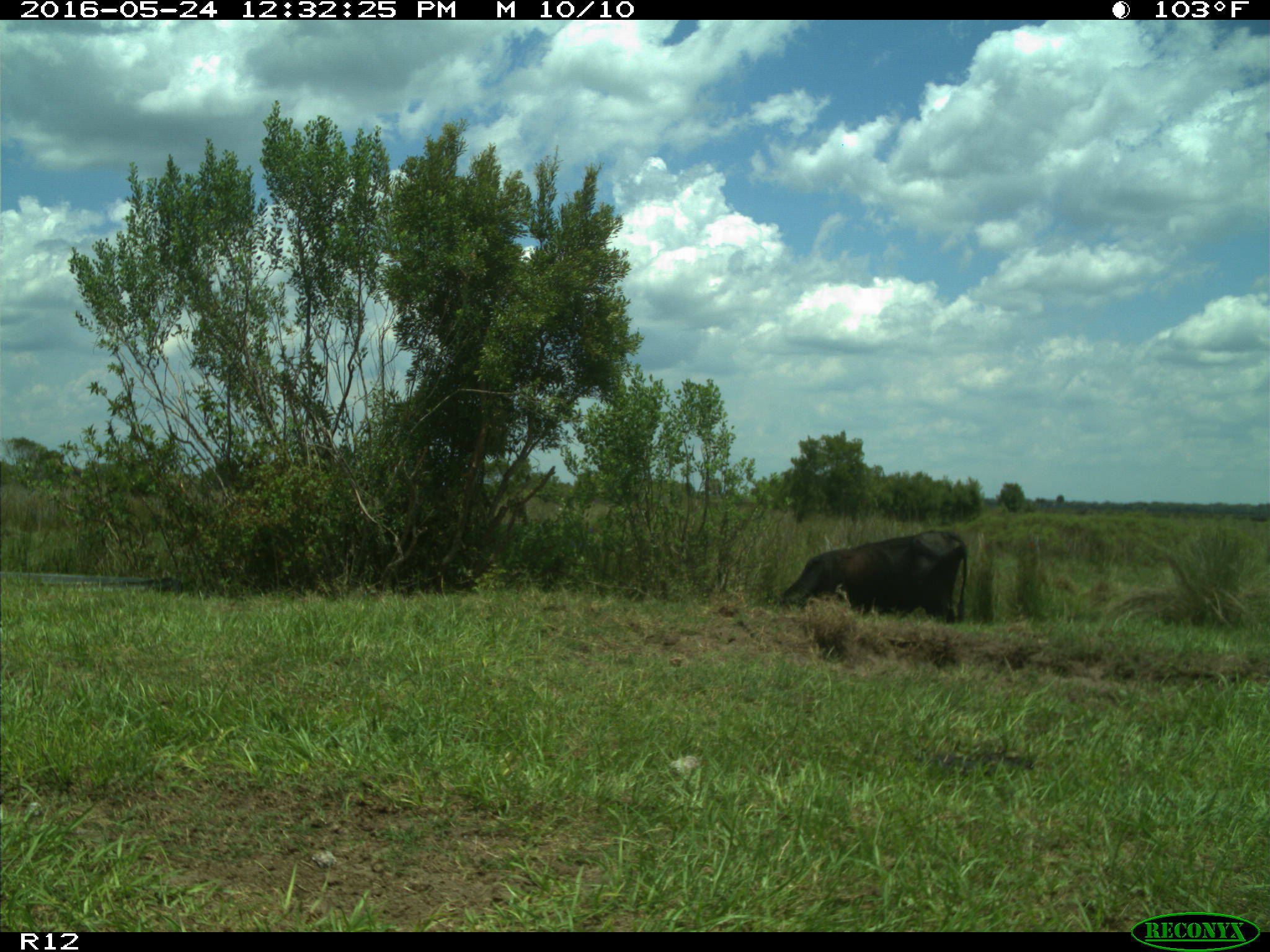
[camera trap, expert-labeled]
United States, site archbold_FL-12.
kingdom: Animalia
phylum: Chordata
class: Mammalia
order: Artiodactyla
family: Bovidae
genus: Bos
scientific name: Bos taurus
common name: domestic cow